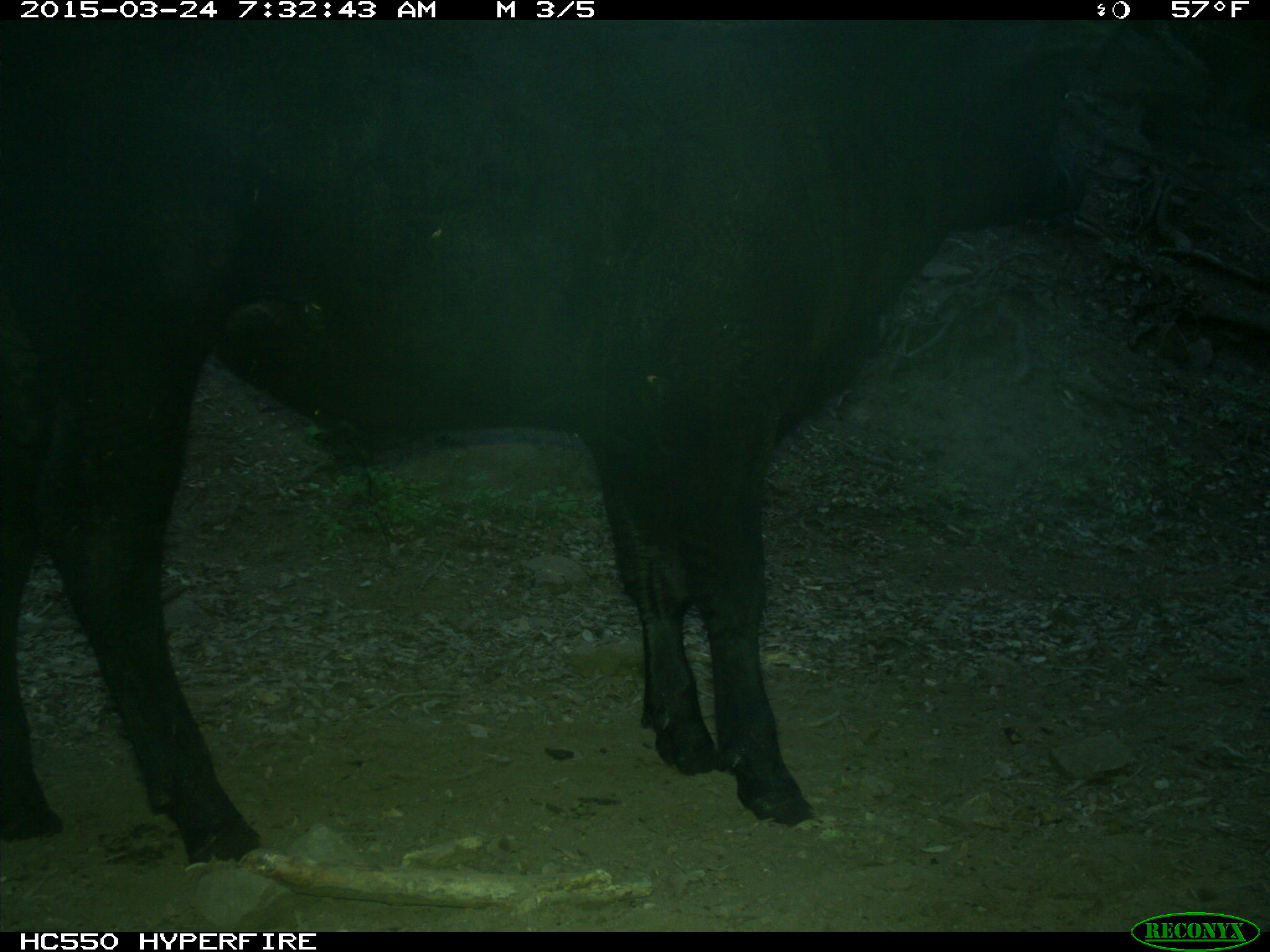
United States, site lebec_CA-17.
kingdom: Animalia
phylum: Chordata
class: Mammalia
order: Artiodactyla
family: Bovidae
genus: Bos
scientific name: Bos taurus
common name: domestic cow